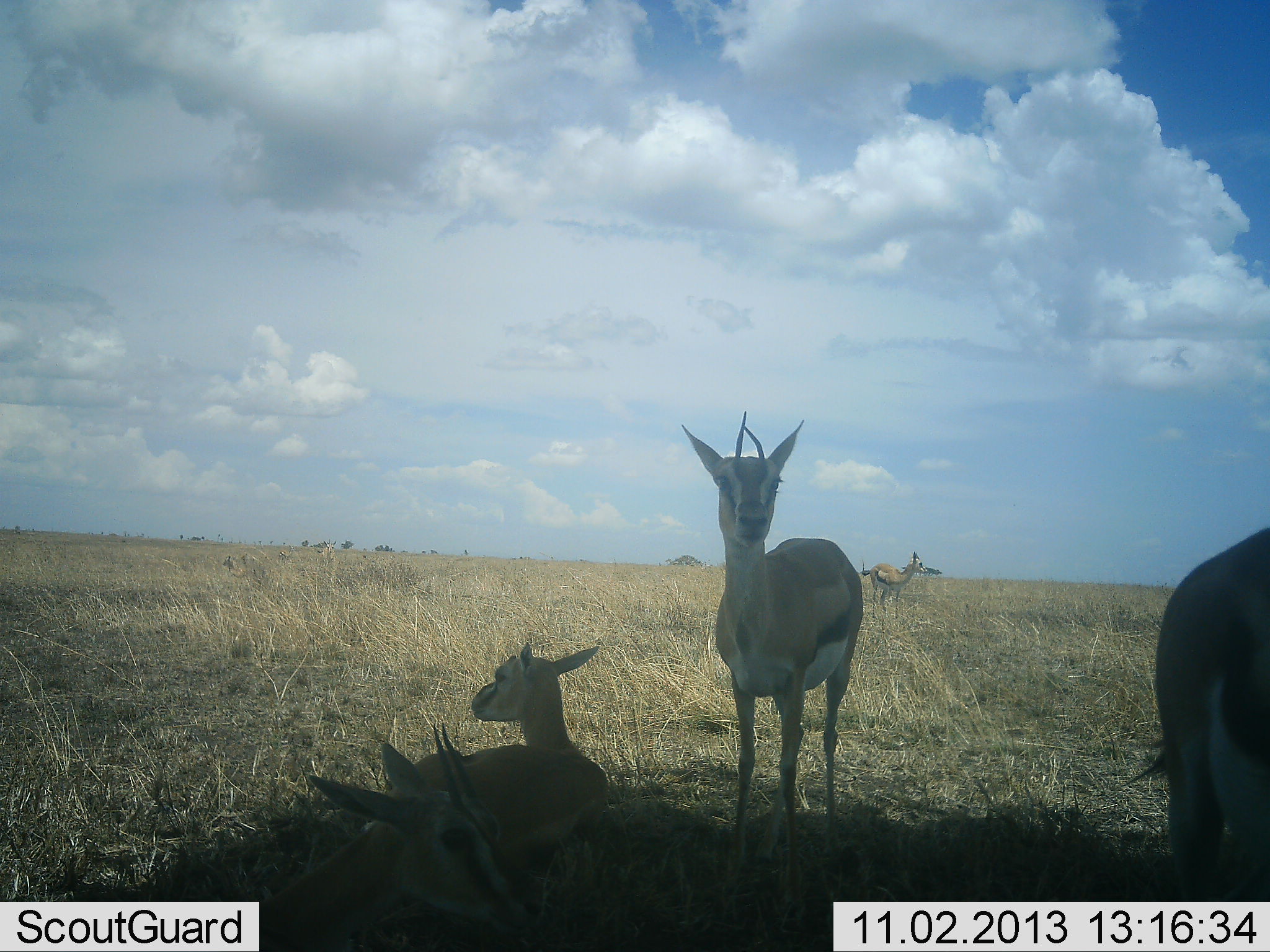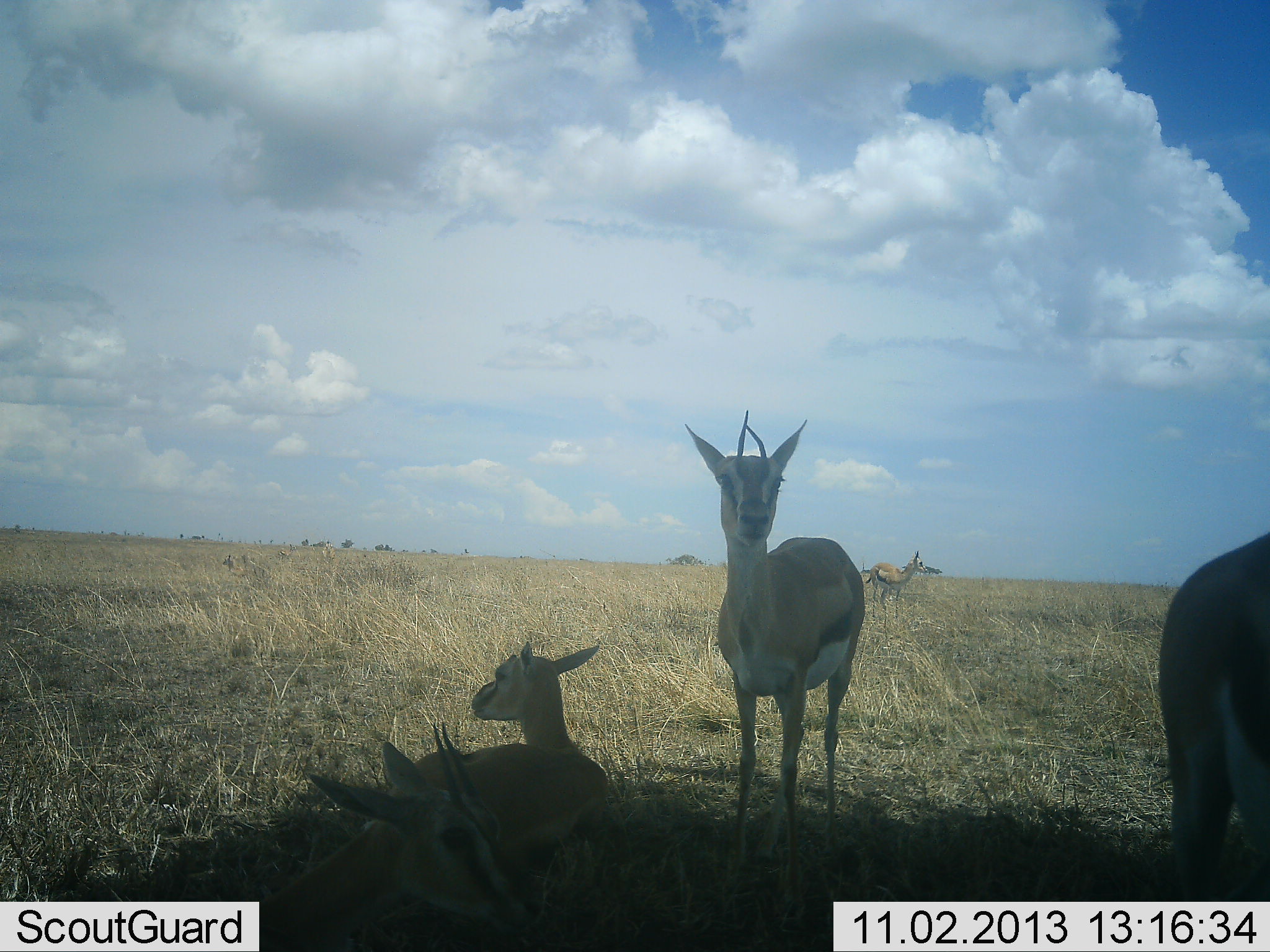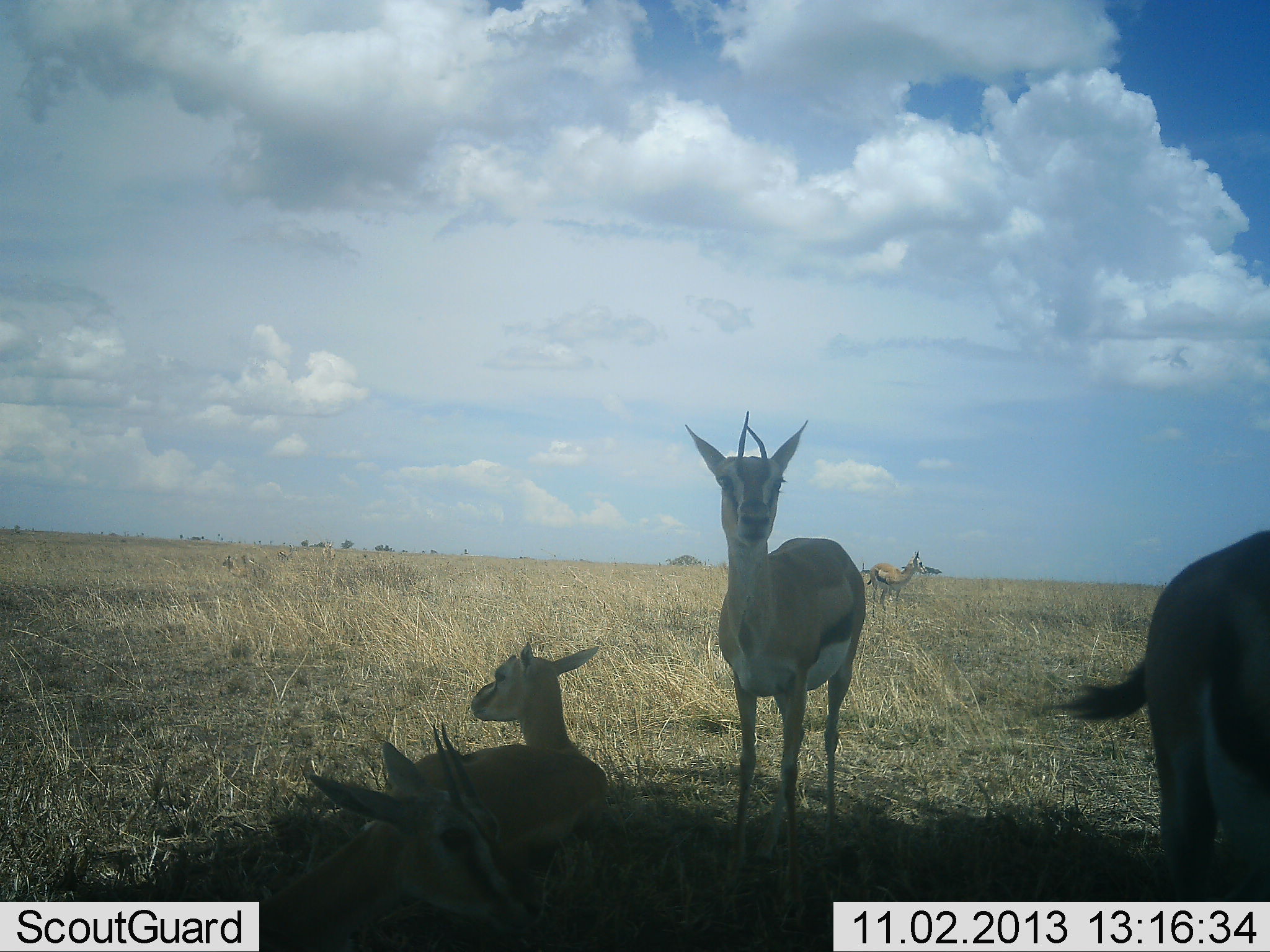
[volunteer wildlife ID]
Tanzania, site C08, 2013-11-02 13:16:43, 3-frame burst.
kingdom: Animalia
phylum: Chordata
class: Mammalia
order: Artiodactyla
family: Bovidae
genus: Eudorcas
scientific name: Eudorcas thomsonii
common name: thomson's gazelle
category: gazellethomsons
Gazellethomsons (thomson's gazelle) (Eudorcas thomsonii), count 5. Behavior (volunteer vote fractions): standing 90%, resting 80%, moving 0%, interacting 0%. Young present (vote fraction): 10%. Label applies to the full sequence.